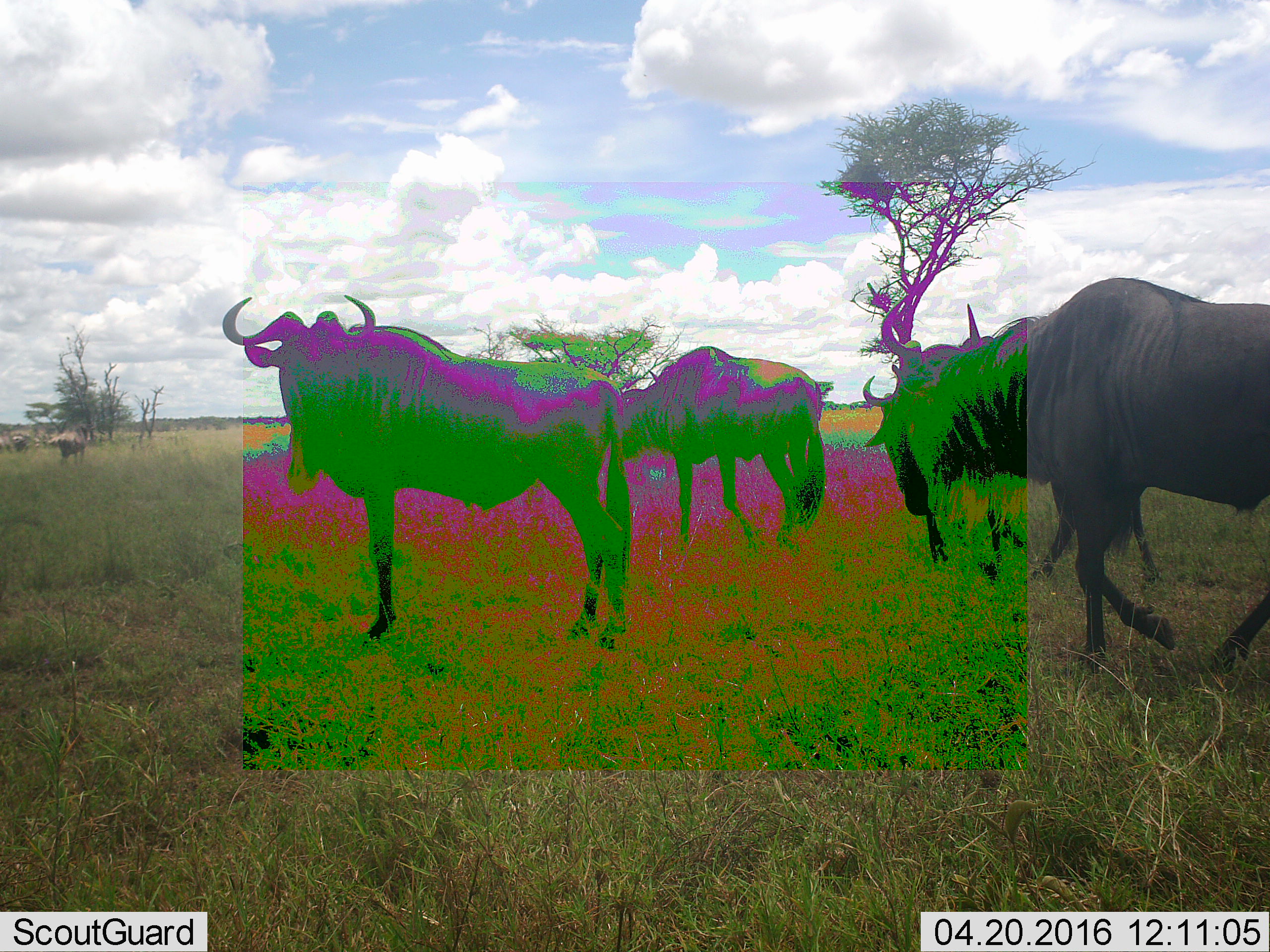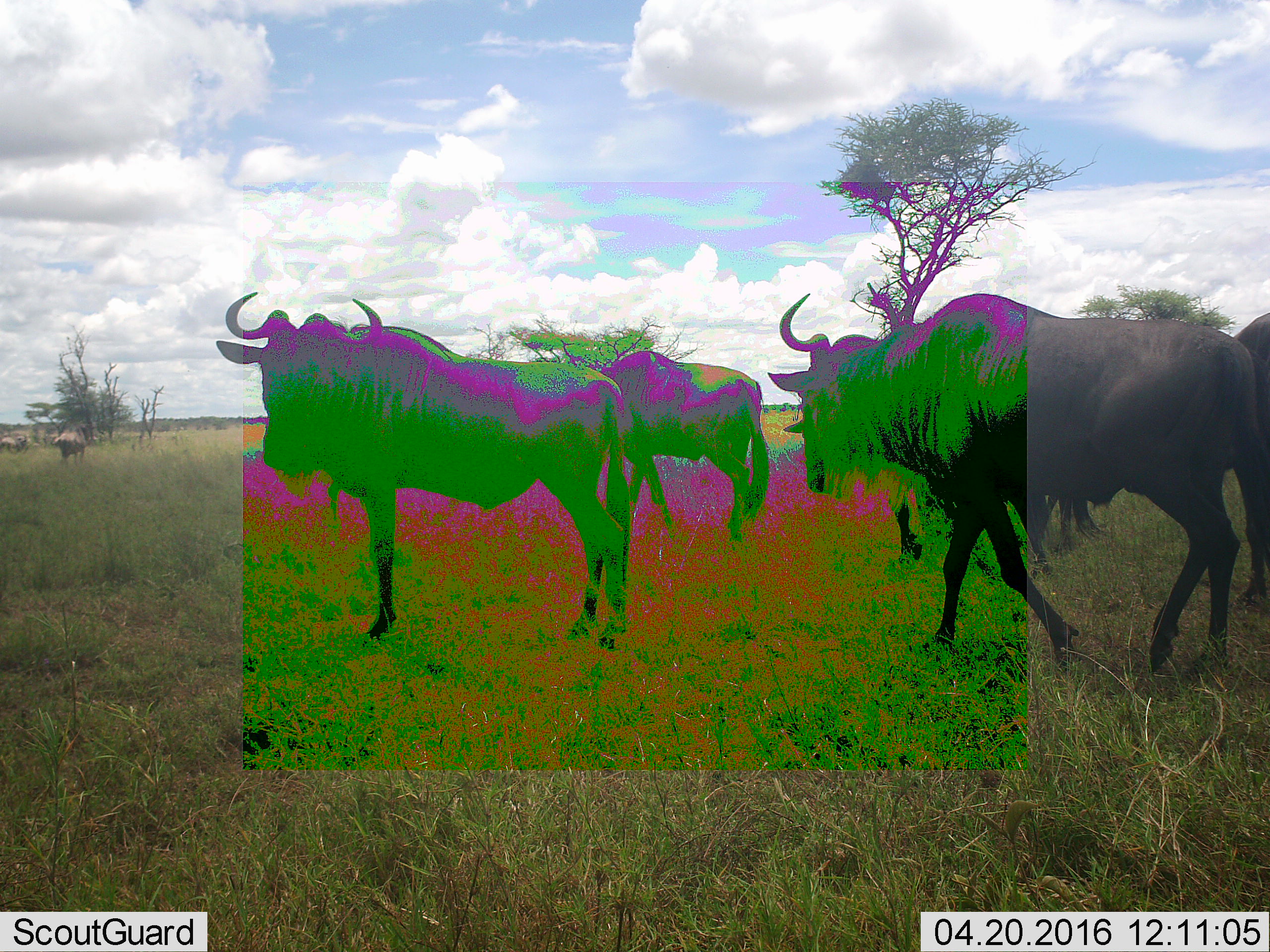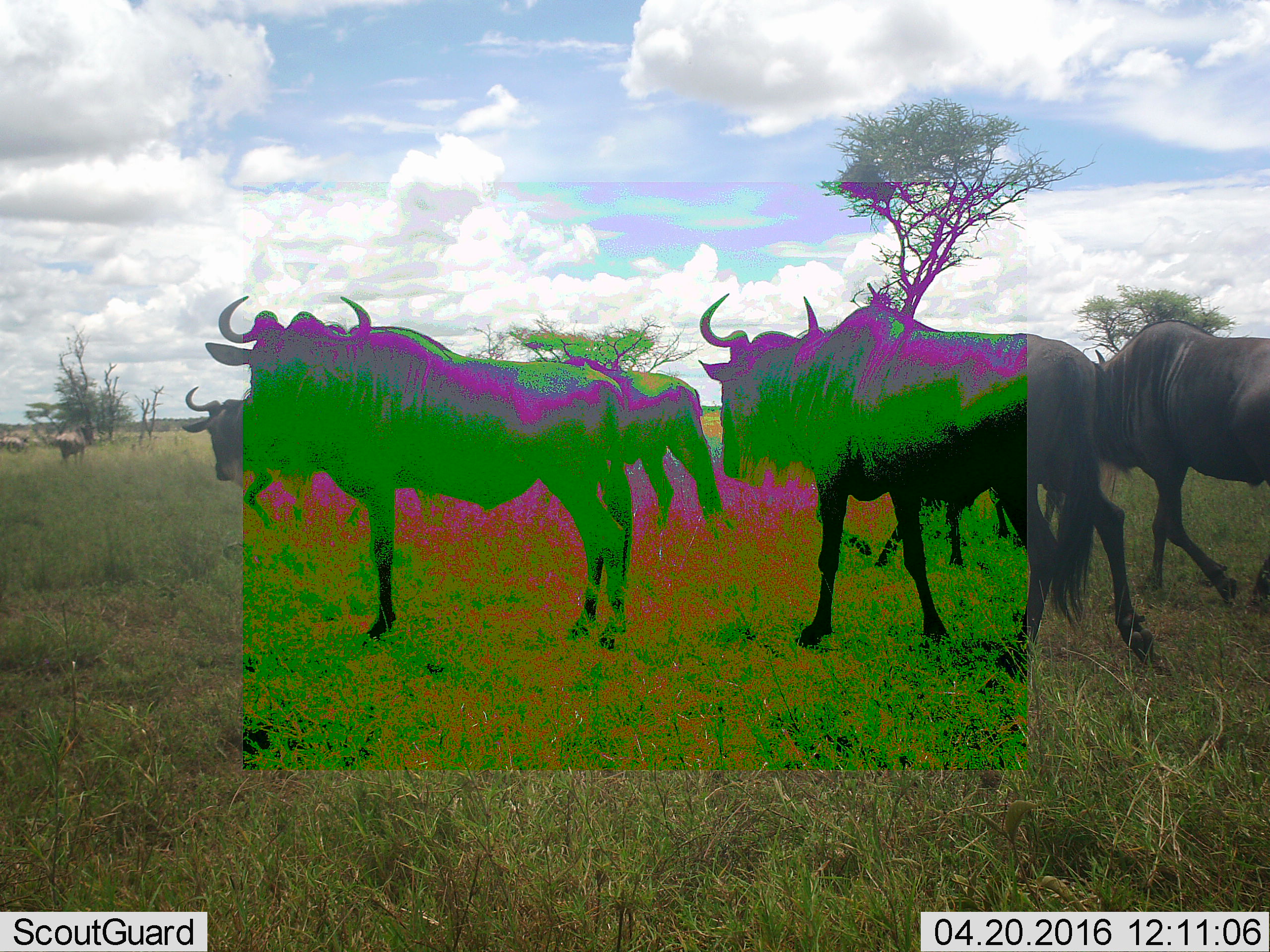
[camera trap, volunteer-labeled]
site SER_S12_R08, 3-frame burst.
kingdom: Animalia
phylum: Chordata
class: Mammalia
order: Artiodactyla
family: Bovidae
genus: Connochaetes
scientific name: Connochaetes taurinus taurinus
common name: blue wildebeest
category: wildebeestblue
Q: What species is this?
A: Wildebeestblue (blue wildebeest) (Connochaetes taurinus taurinus).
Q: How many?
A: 8.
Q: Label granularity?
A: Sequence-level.